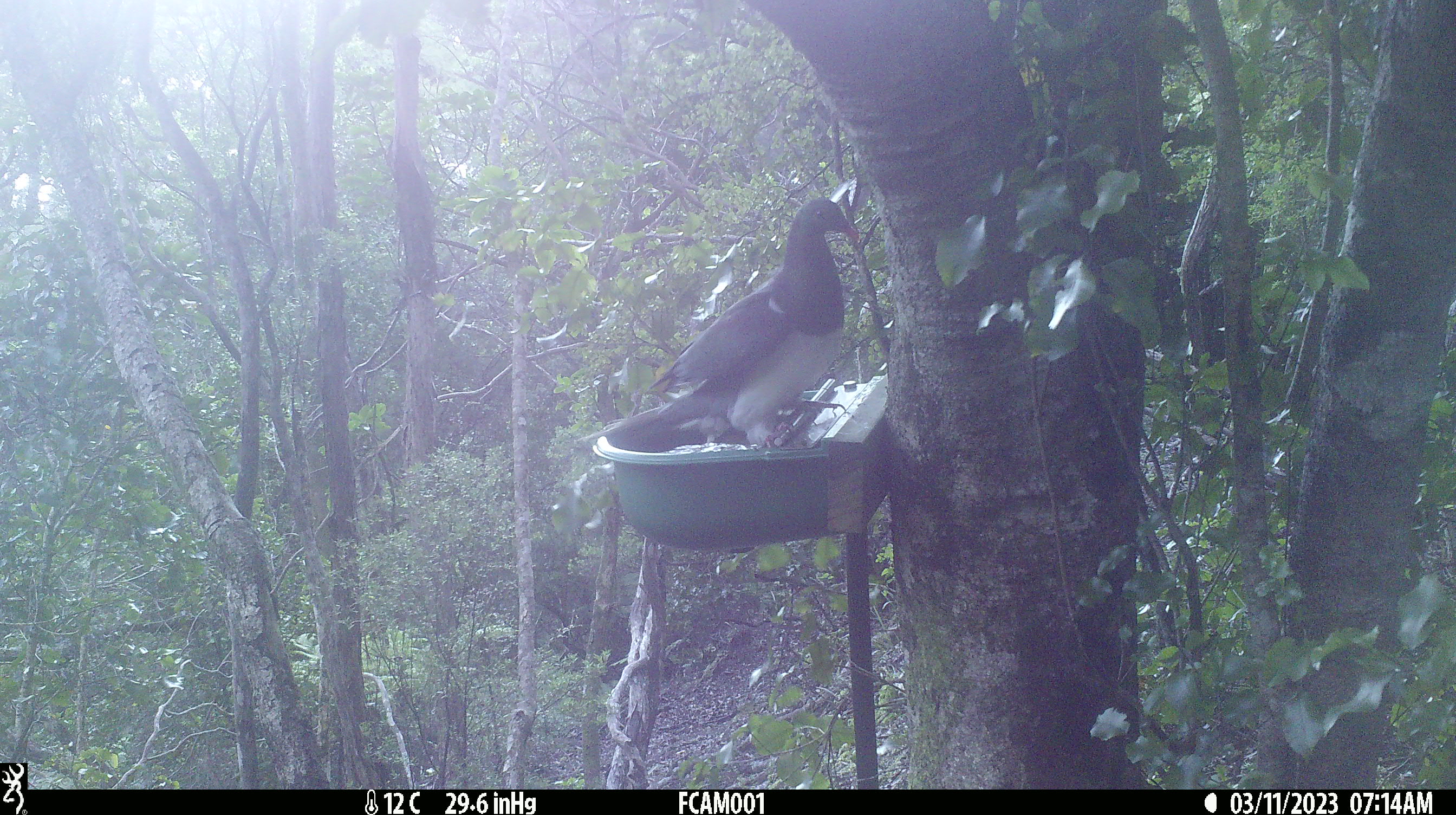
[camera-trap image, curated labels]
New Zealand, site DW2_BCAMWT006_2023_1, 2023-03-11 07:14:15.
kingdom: Animalia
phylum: Chordata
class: Aves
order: Columbiformes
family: Columbidae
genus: Hemiphaga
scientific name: Hemiphaga novaeseelandiae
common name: new zealand pigeon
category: kereru